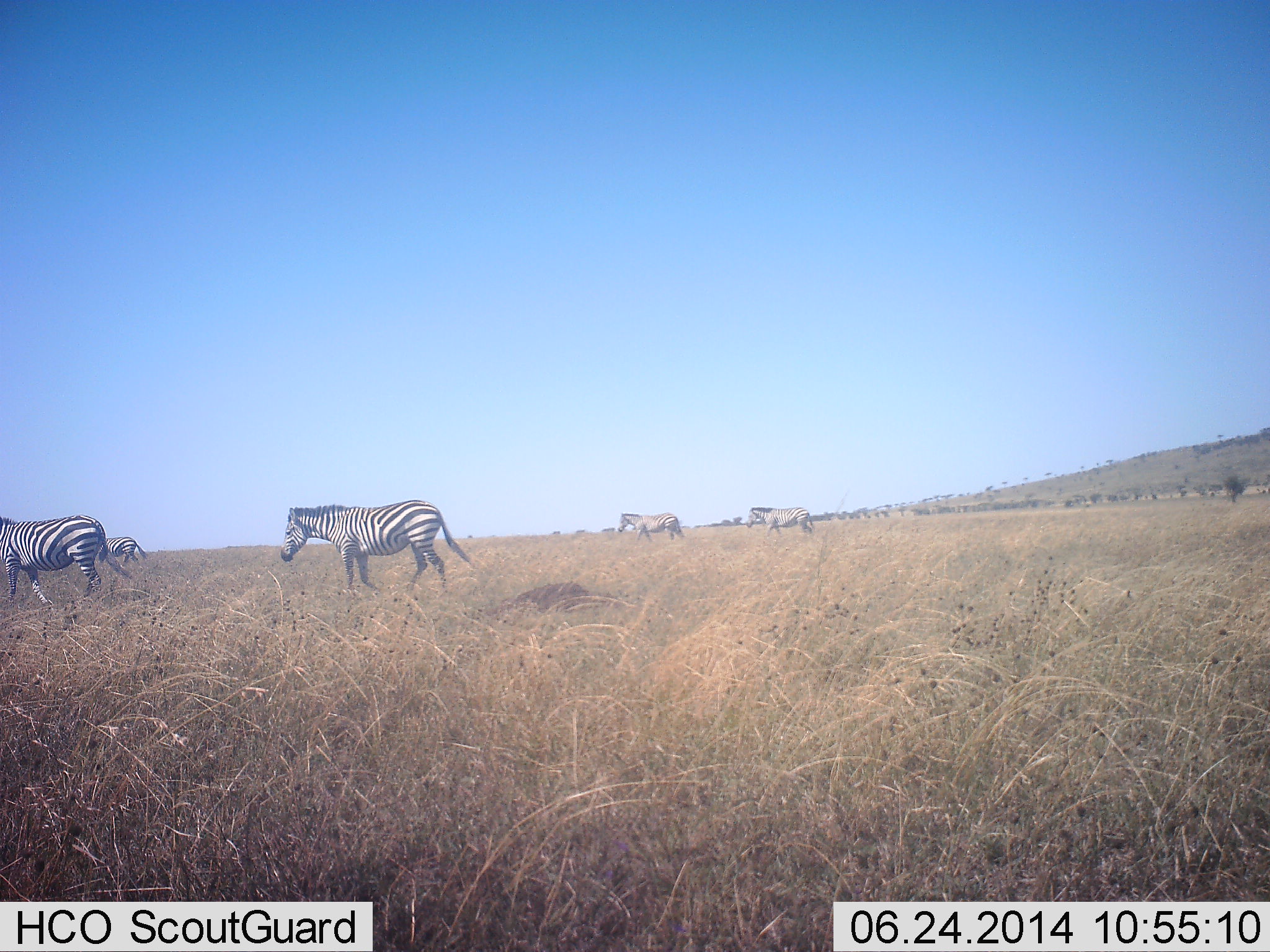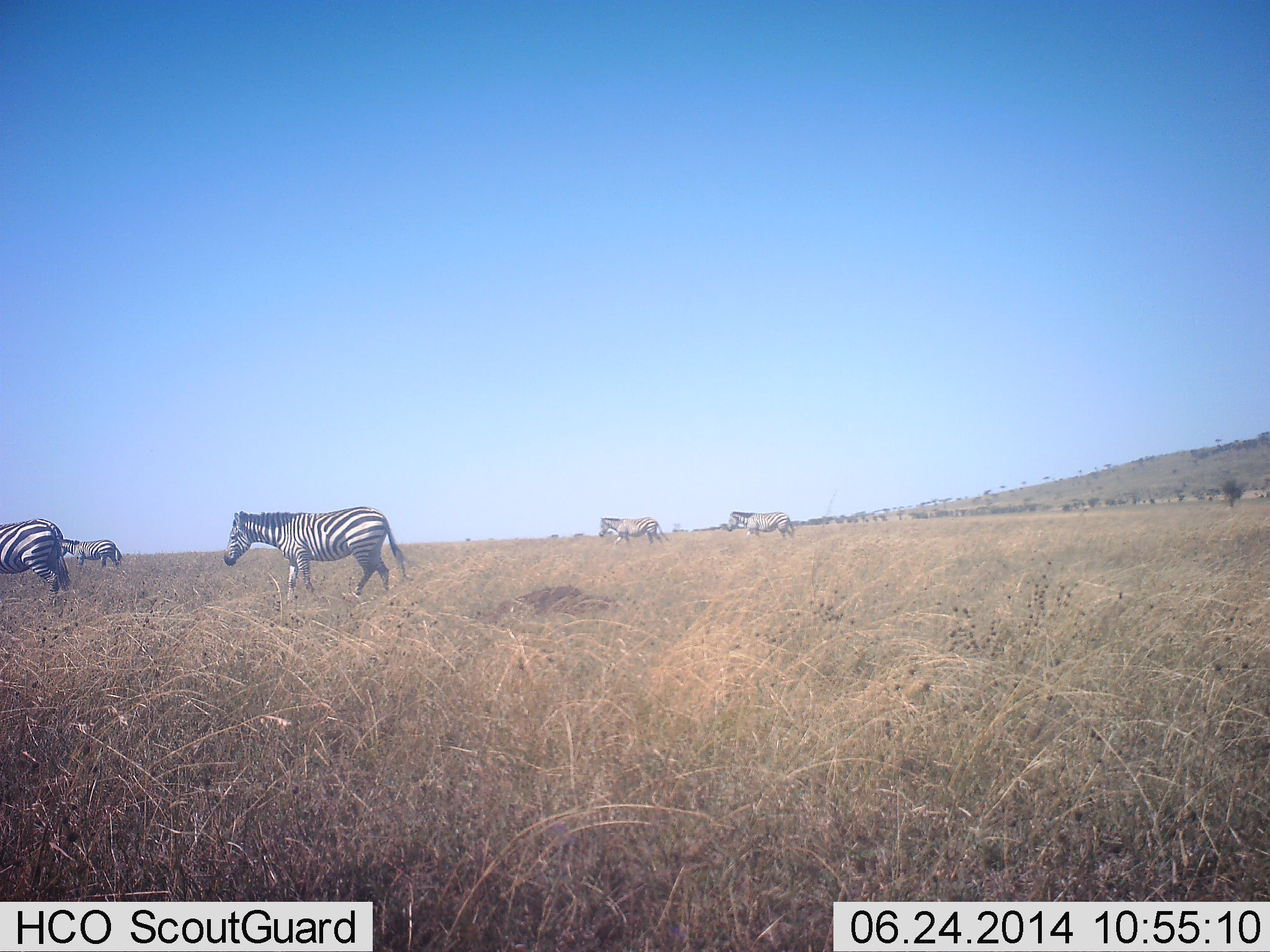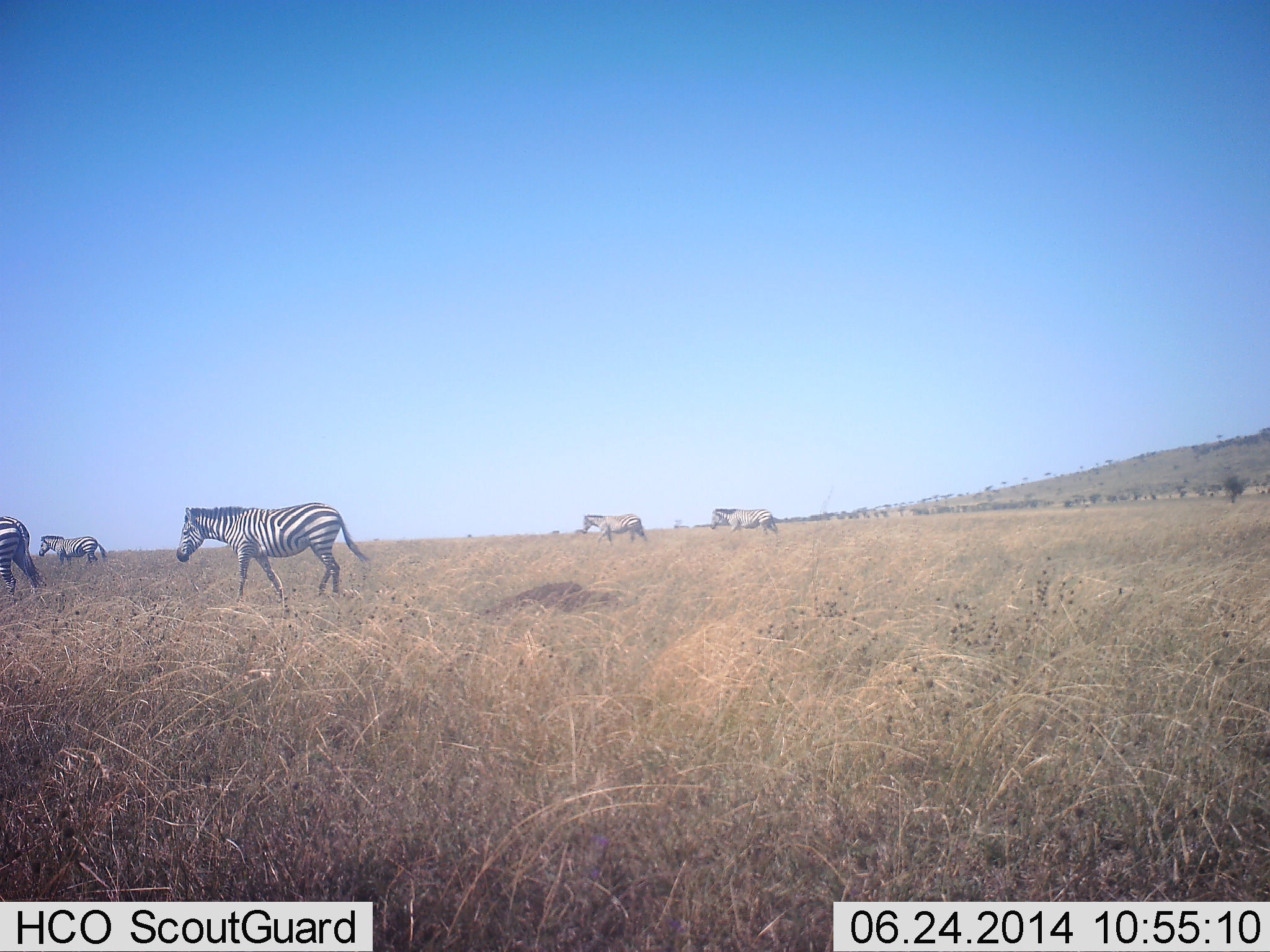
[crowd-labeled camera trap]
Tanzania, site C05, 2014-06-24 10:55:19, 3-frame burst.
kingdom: Animalia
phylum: Chordata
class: Mammalia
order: Perissodactyla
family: Equidae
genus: Equus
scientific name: Equus quagga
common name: plains zebra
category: zebra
Zebra (plains zebra) (Equus quagga), count 5. Behavior (volunteer vote fractions): standing 10%, resting 0%, moving 100%, interacting 0%. Young present (vote fraction): 0%. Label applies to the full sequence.